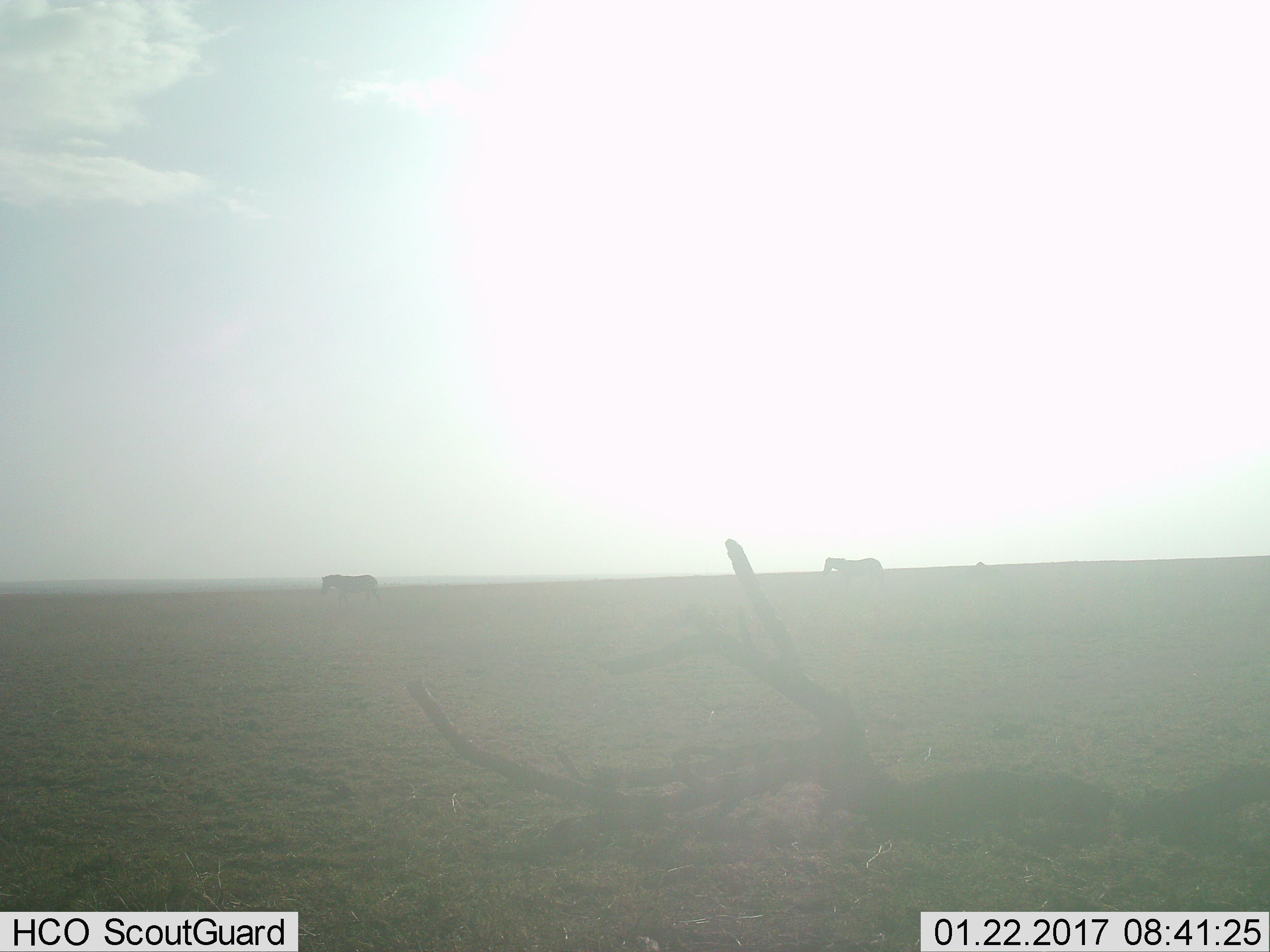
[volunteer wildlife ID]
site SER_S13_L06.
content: unidentified animal